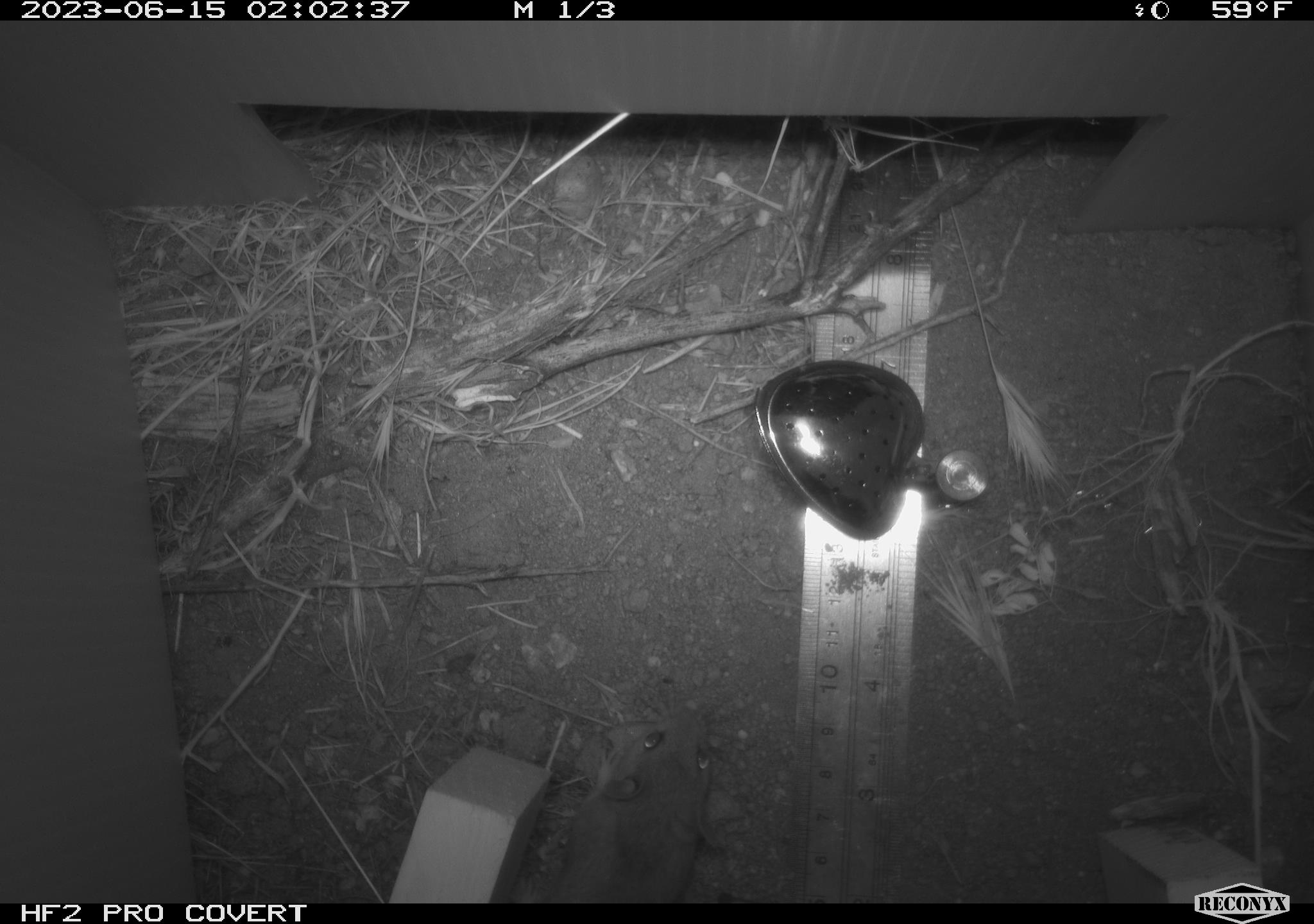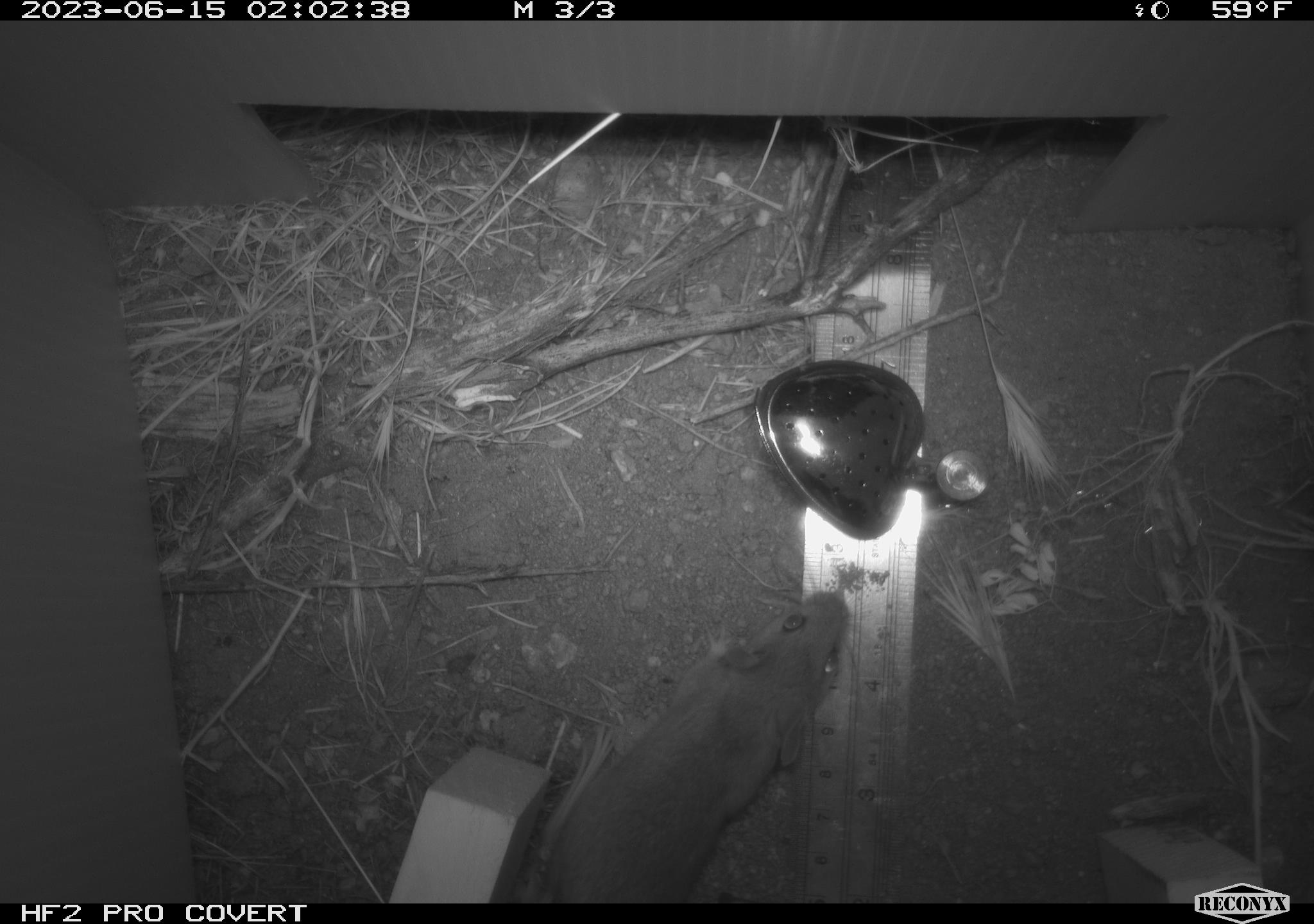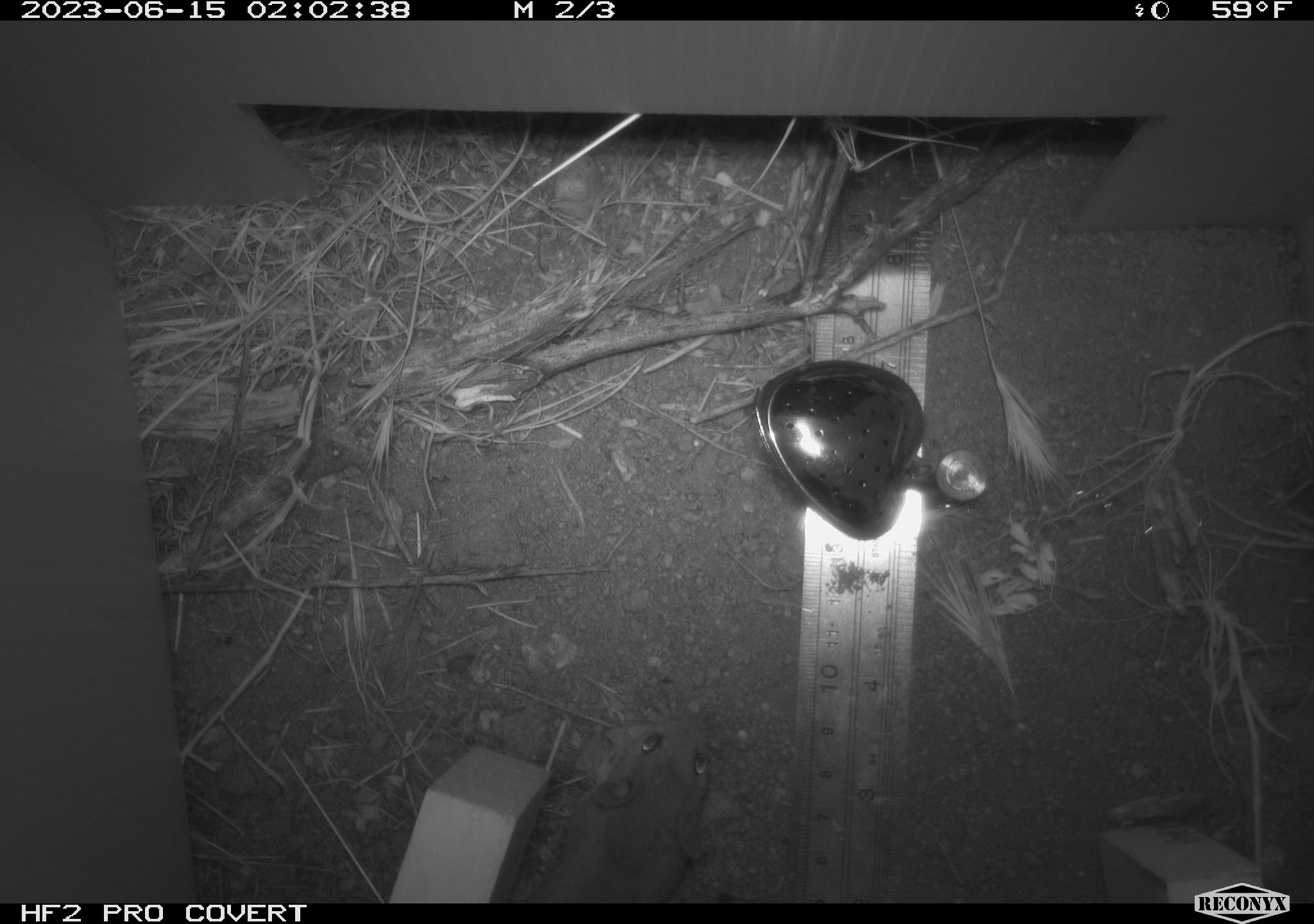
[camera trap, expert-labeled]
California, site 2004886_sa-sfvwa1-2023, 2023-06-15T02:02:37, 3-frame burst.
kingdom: Animalia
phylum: Chordata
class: Mammalia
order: Rodentia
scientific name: Rodentia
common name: rodent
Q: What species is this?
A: Rodent (Rodentia).